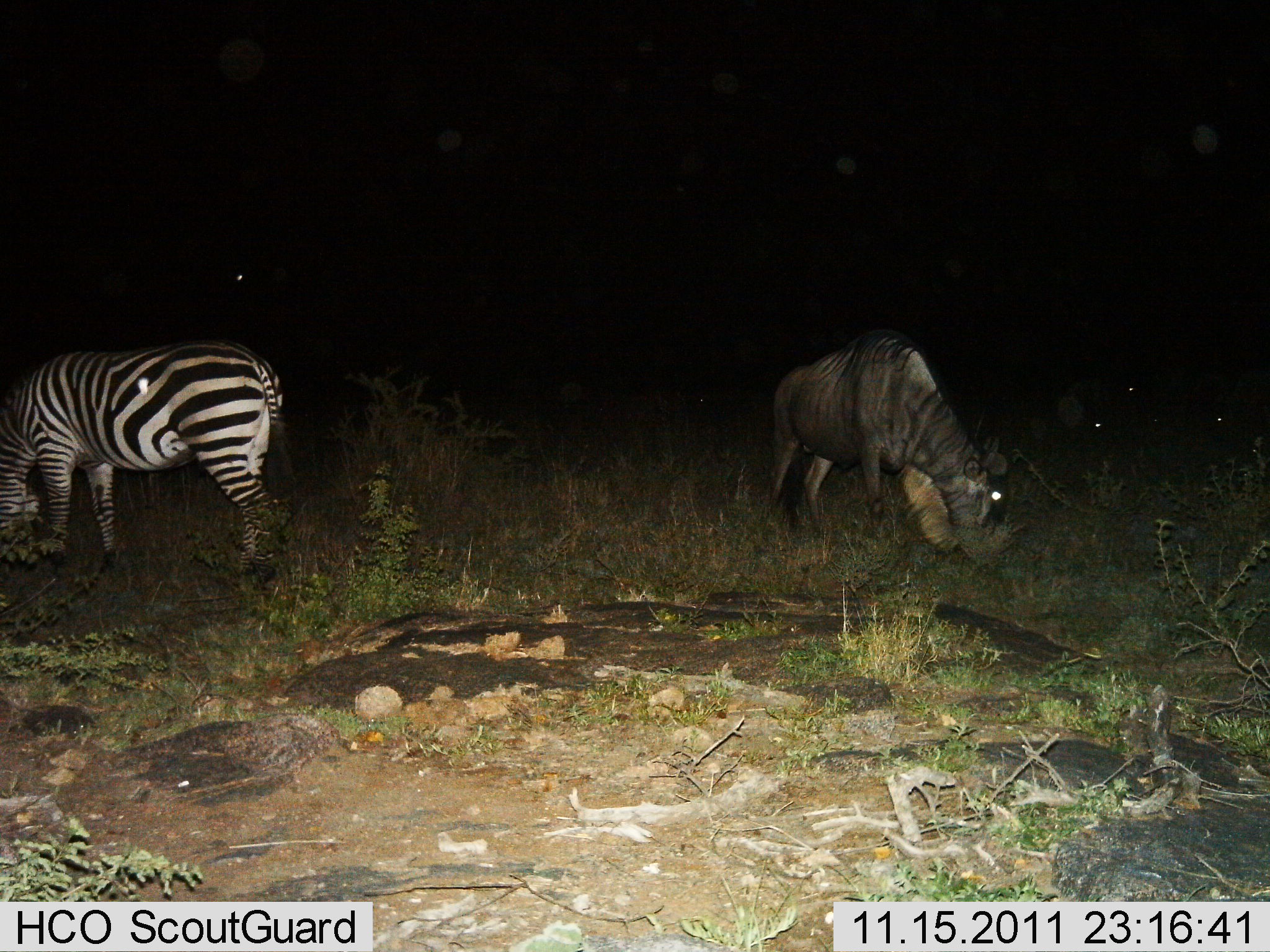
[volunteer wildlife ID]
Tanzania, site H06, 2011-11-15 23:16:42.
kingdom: Animalia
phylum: Chordata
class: Mammalia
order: Artiodactyla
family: Bovidae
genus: Connochaetes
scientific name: Connochaetes taurinus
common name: blue wildebeest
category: wildebeest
Wildebeest (blue wildebeest) (Connochaetes taurinus), count 1. Behavior (volunteer vote fractions): standing 18%, resting 0%, moving 0%, interacting 0%. Young present (vote fraction): 0%. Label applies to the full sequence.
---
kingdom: Animalia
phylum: Chordata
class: Mammalia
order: Perissodactyla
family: Equidae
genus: Equus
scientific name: Equus quagga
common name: plains zebra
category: zebra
Zebra (plains zebra) (Equus quagga), count 1. Behavior (volunteer vote fractions): standing 20%, resting 0%, moving 0%, interacting 0%. Young present (vote fraction): 0%. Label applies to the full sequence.